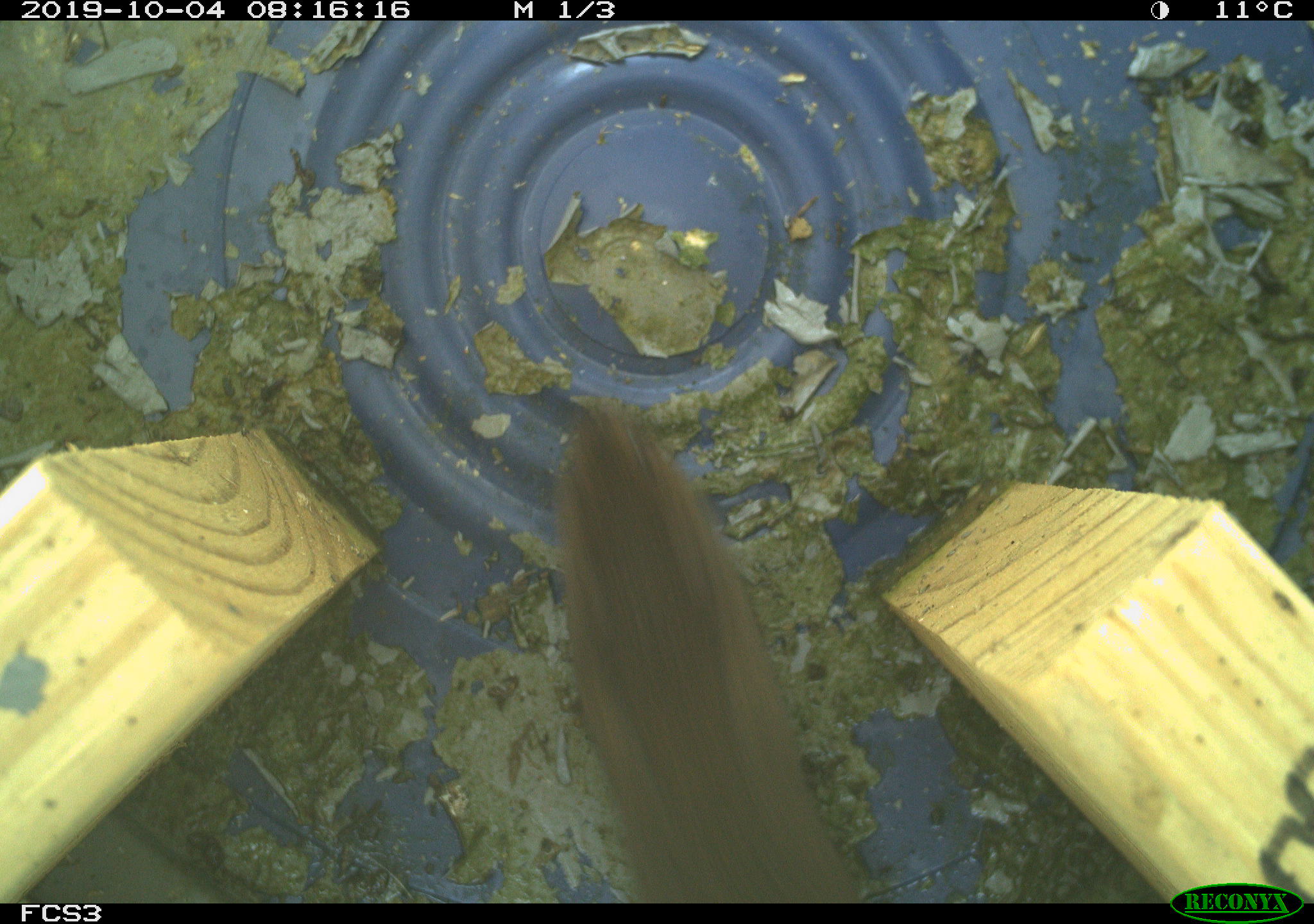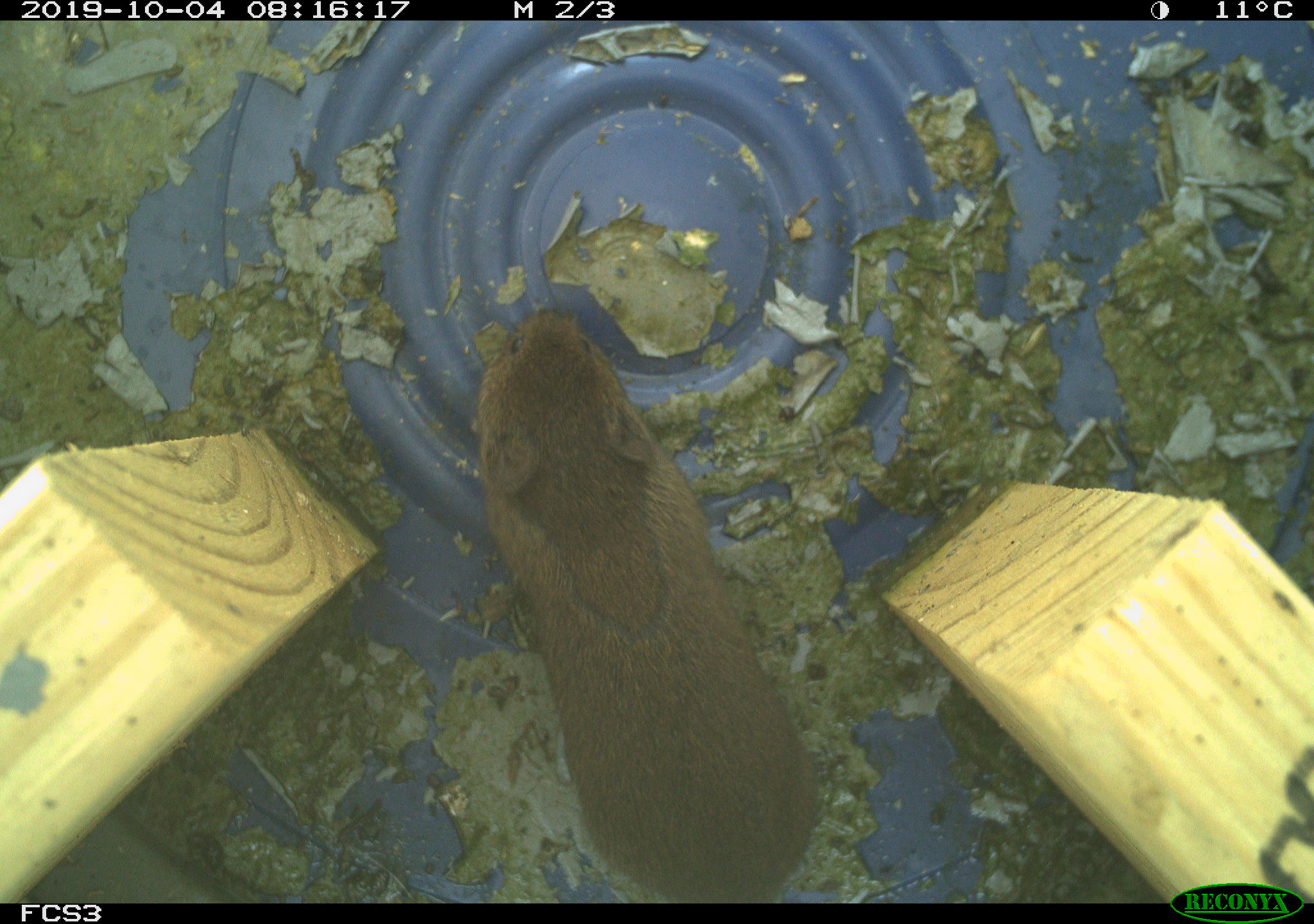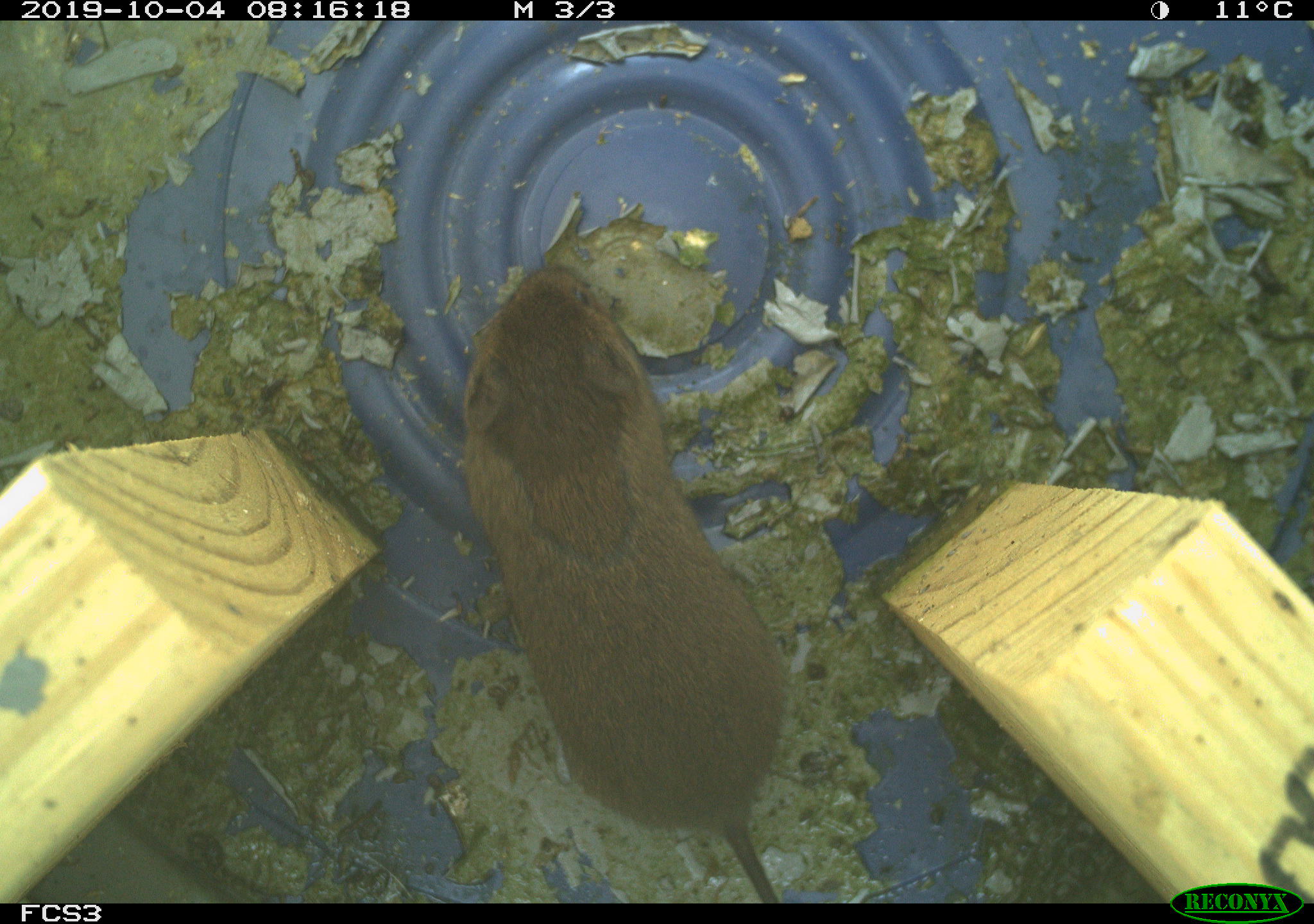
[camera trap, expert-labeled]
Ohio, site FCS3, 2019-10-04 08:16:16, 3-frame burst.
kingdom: Animalia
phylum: Chordata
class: Mammalia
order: Rodentia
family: Cricetidae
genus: Microtus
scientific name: Microtus pennsylvanicus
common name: meadow vole